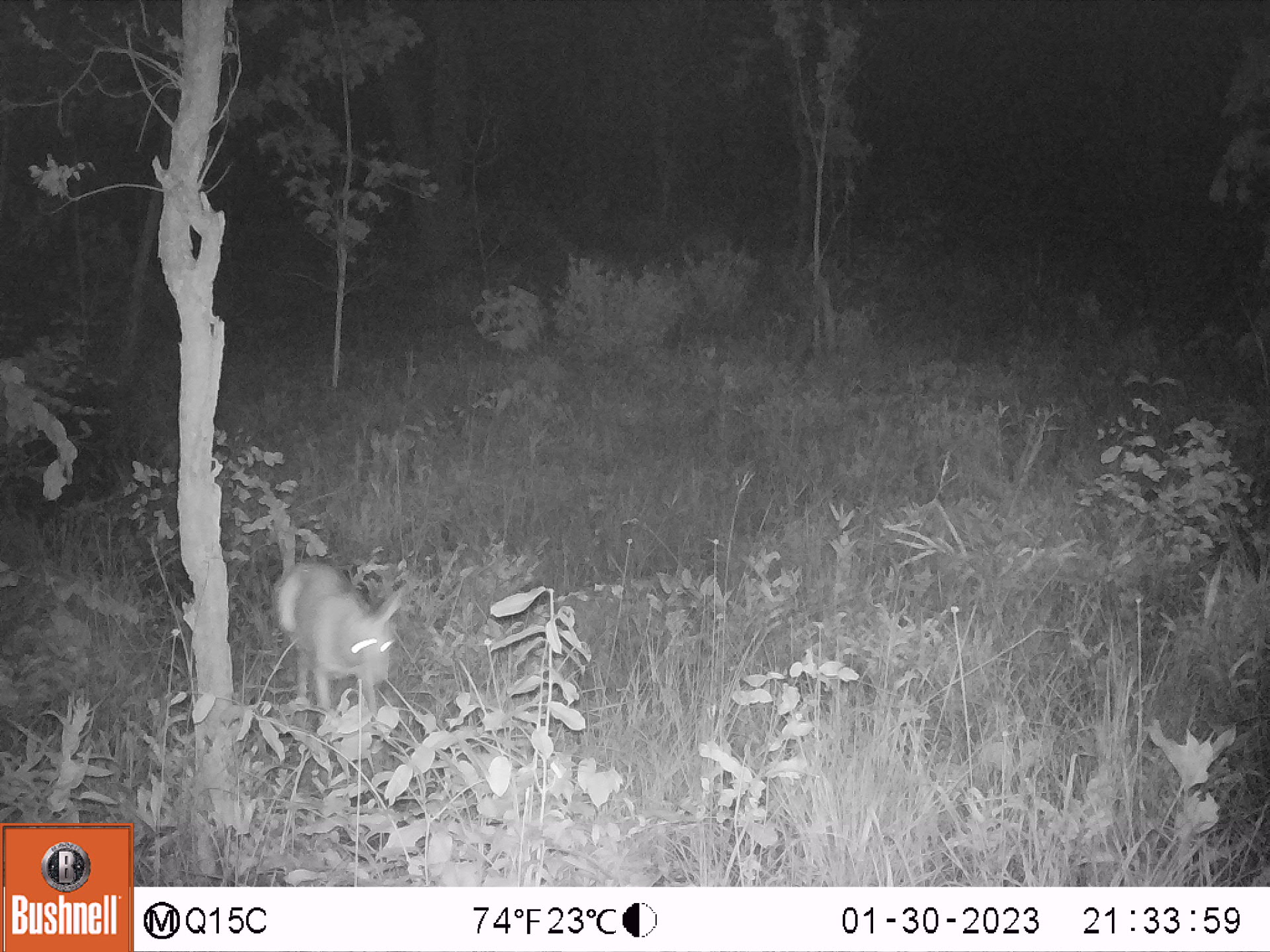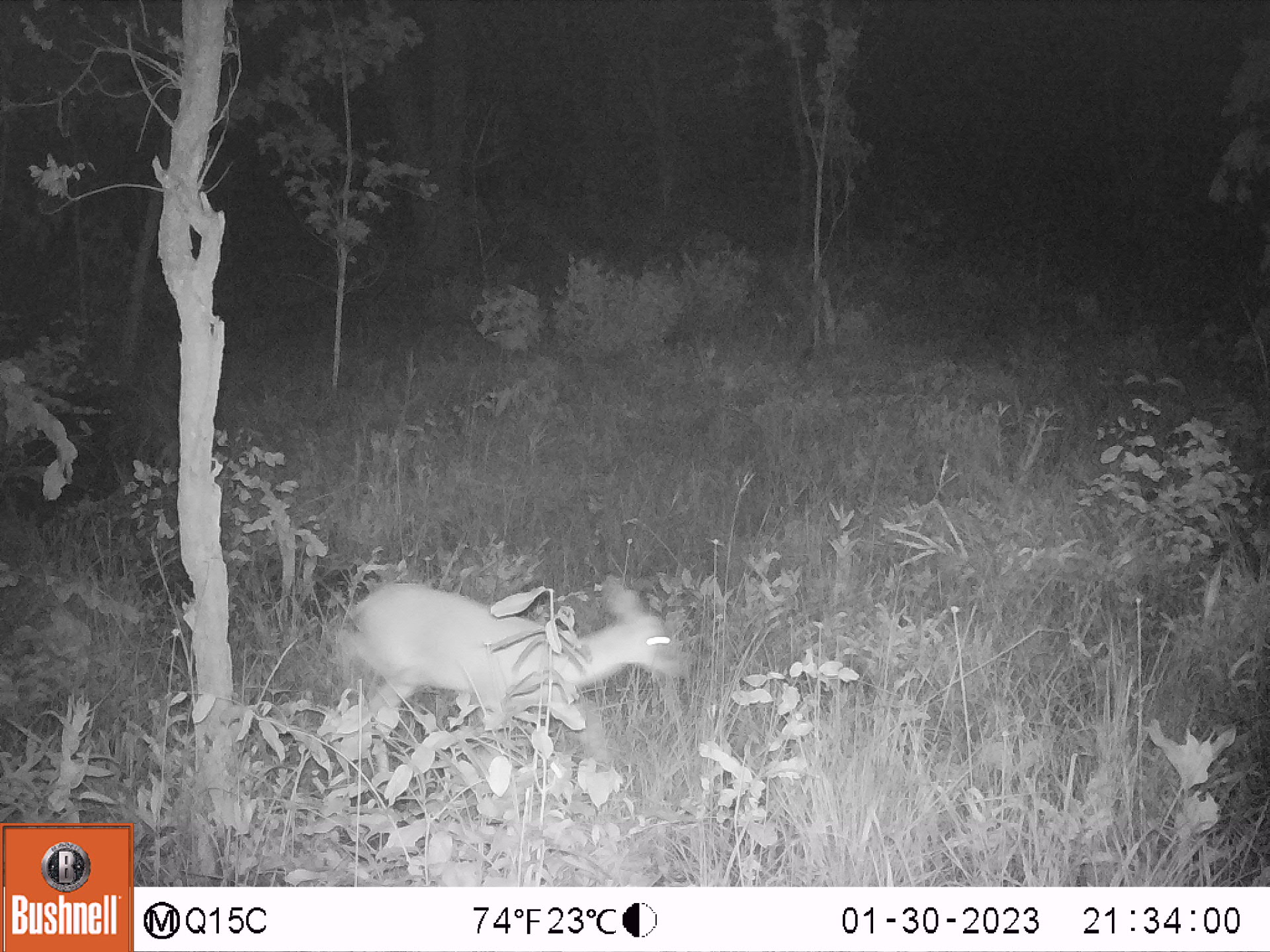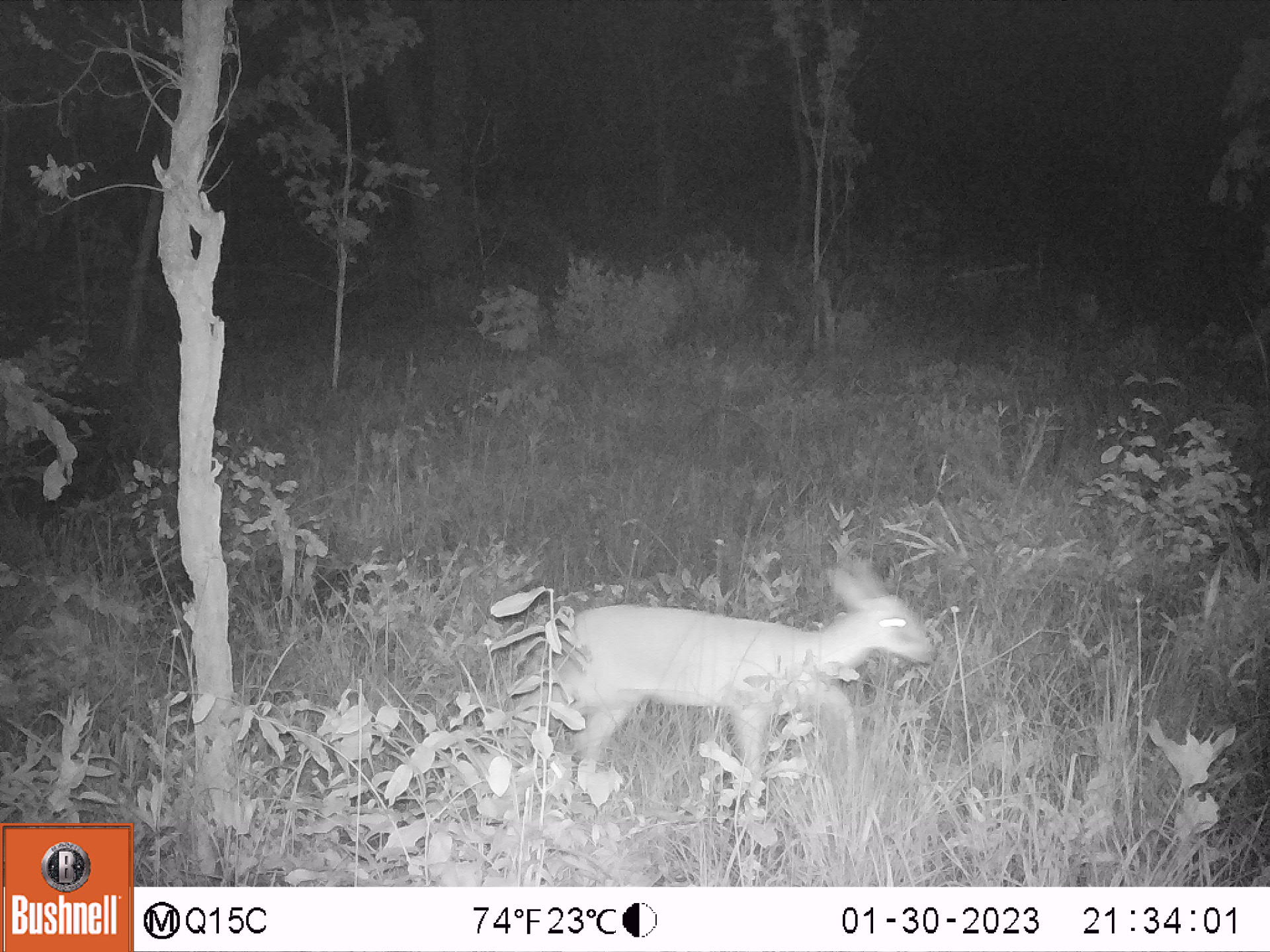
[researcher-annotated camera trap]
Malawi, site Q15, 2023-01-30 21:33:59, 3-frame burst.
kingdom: Animalia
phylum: Chordata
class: Mammalia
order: Artiodactyla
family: Bovidae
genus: Sylvicapra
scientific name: Sylvicapra grimmia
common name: common duiker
Common duiker (Sylvicapra grimmia), count 1.